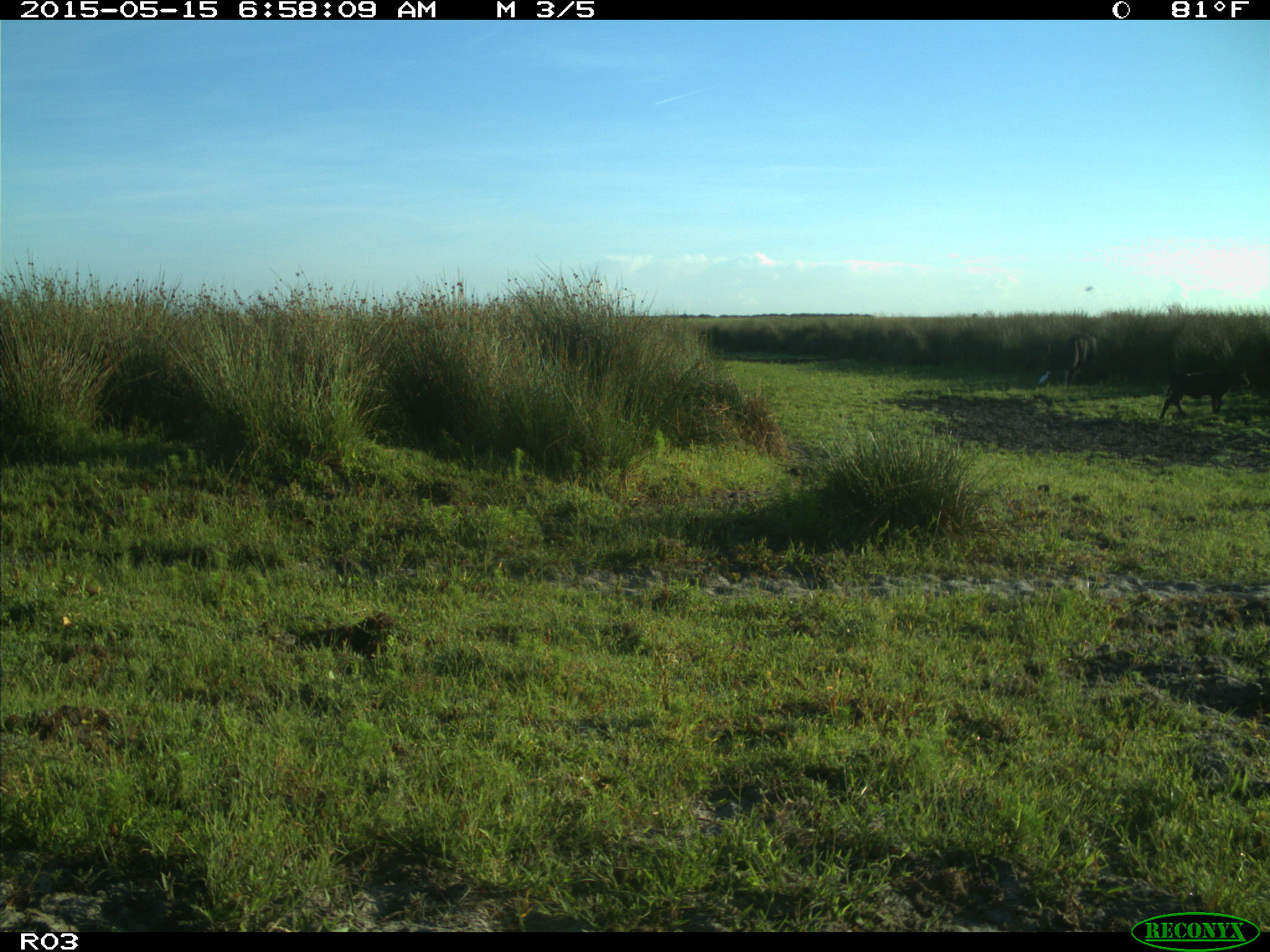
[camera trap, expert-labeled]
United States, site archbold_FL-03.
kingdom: Animalia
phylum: Chordata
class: Mammalia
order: Artiodactyla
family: Bovidae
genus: Bos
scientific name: Bos taurus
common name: domestic cow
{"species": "Bos taurus (domestic cow)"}